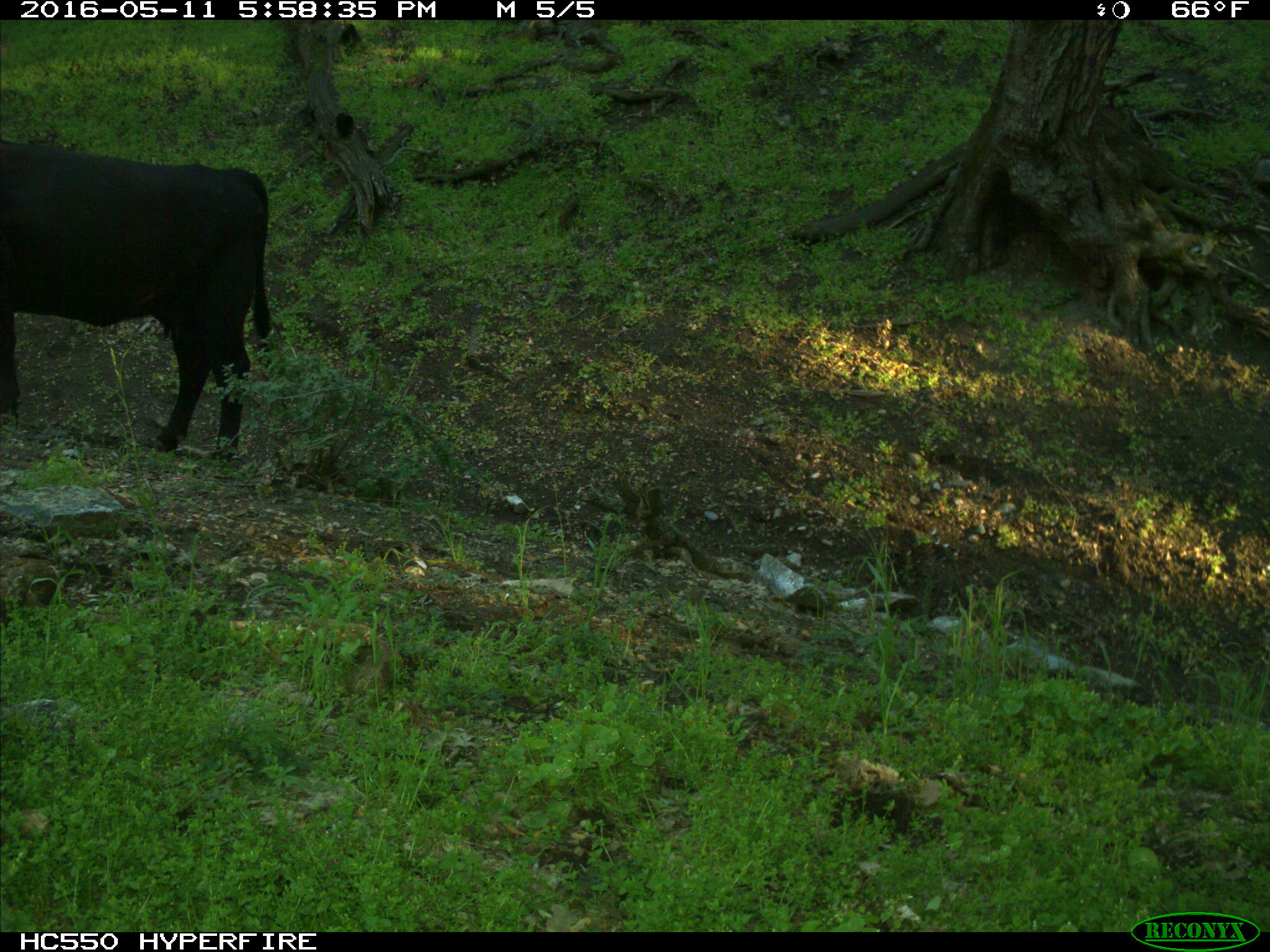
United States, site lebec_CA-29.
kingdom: Animalia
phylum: Chordata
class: Mammalia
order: Artiodactyla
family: Bovidae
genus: Bos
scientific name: Bos taurus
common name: domestic cow